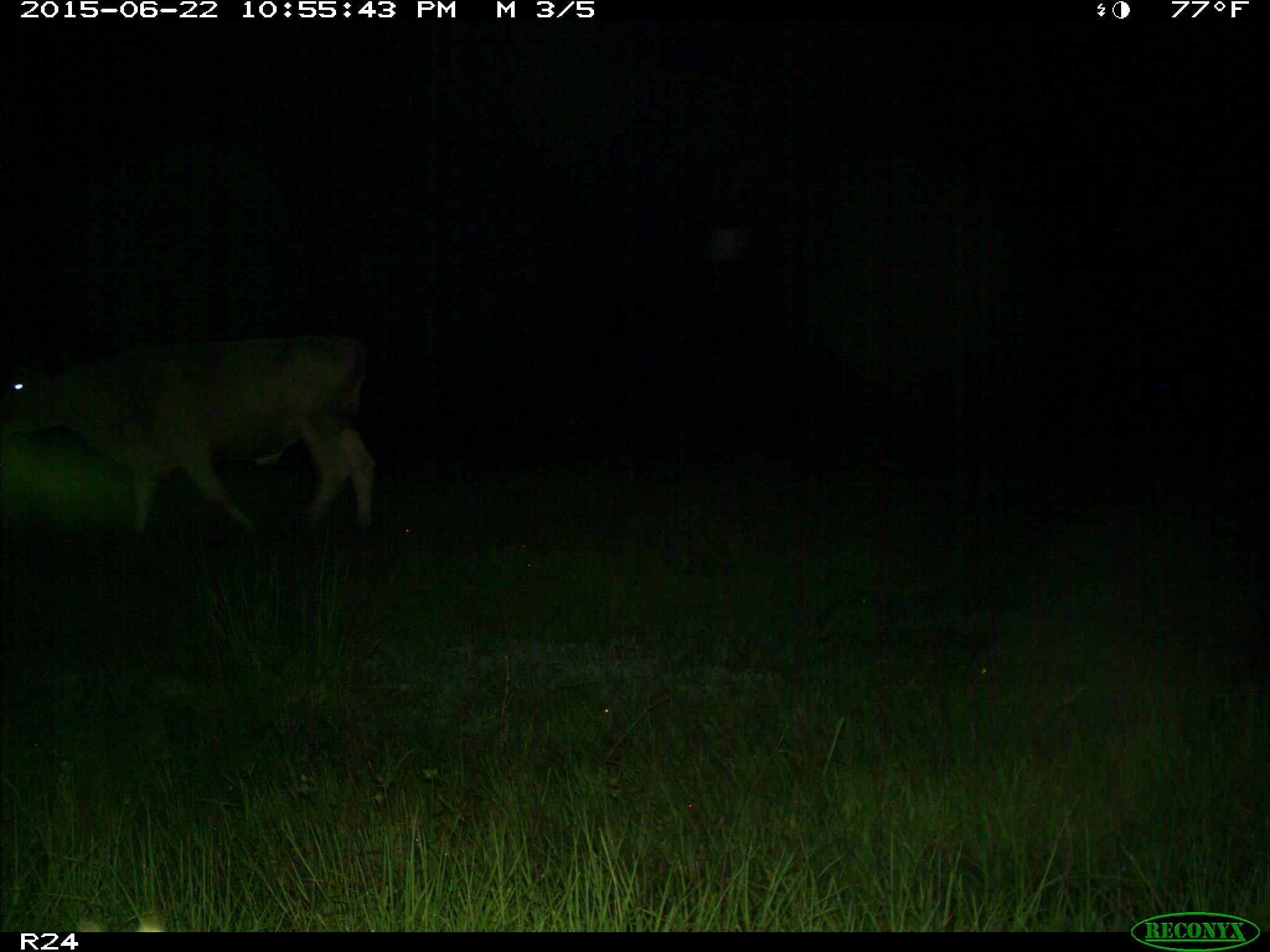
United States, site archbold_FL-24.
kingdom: Animalia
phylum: Chordata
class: Mammalia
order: Artiodactyla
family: Bovidae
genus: Bos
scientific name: Bos taurus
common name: domestic cow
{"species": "Bos taurus (domestic cow)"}